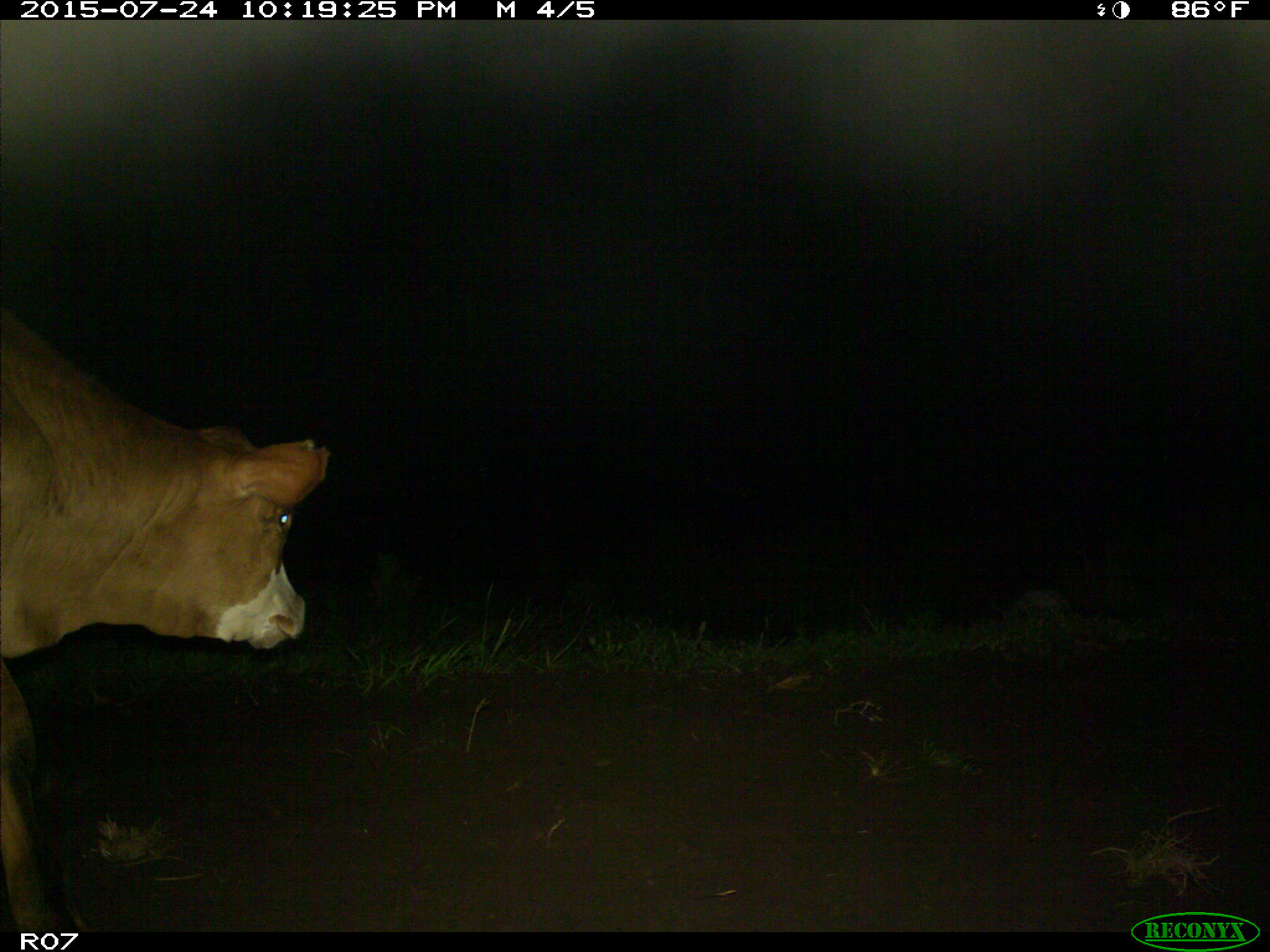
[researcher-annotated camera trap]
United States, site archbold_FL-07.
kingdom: Animalia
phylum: Chordata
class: Mammalia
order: Artiodactyla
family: Bovidae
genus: Bos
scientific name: Bos taurus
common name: domestic cow